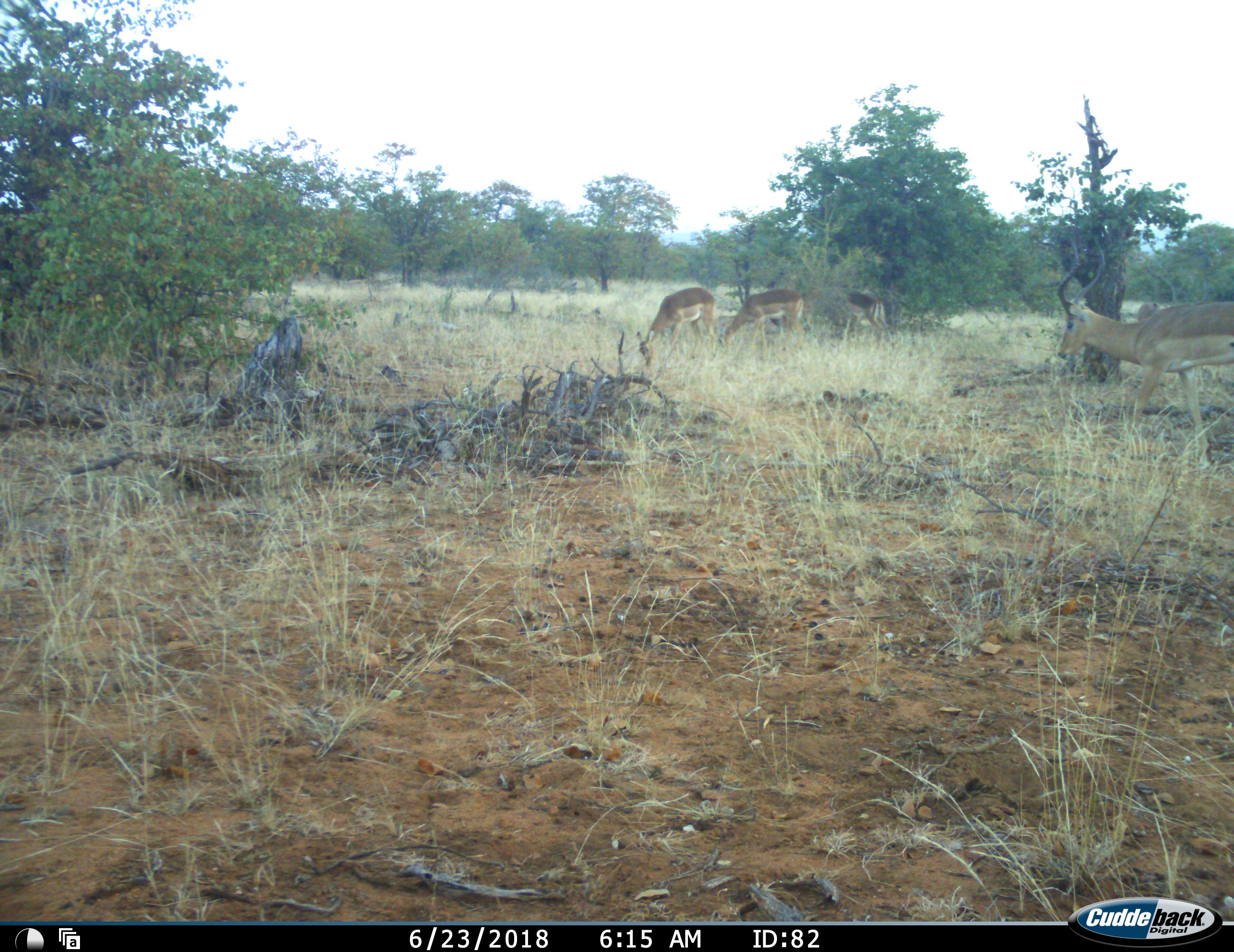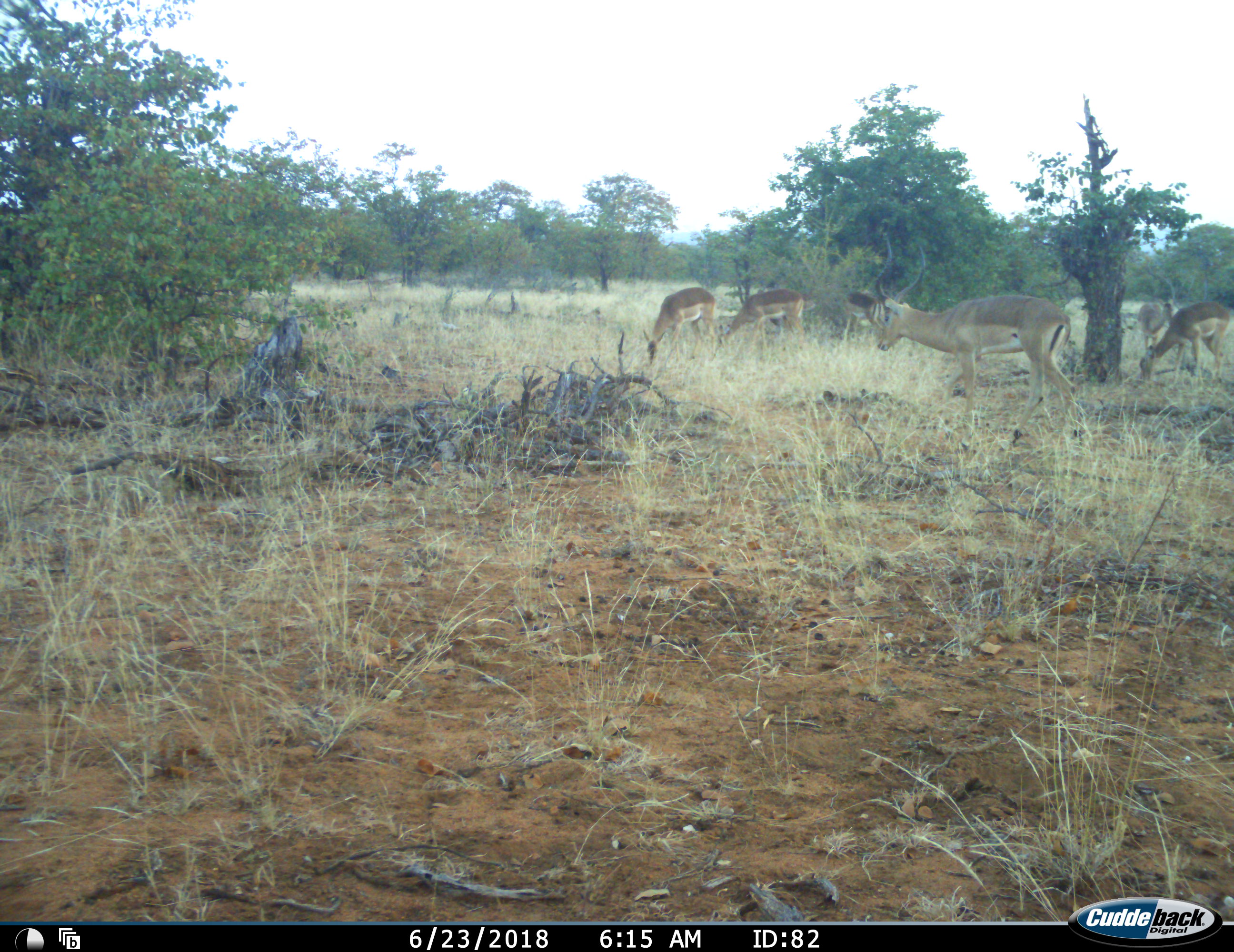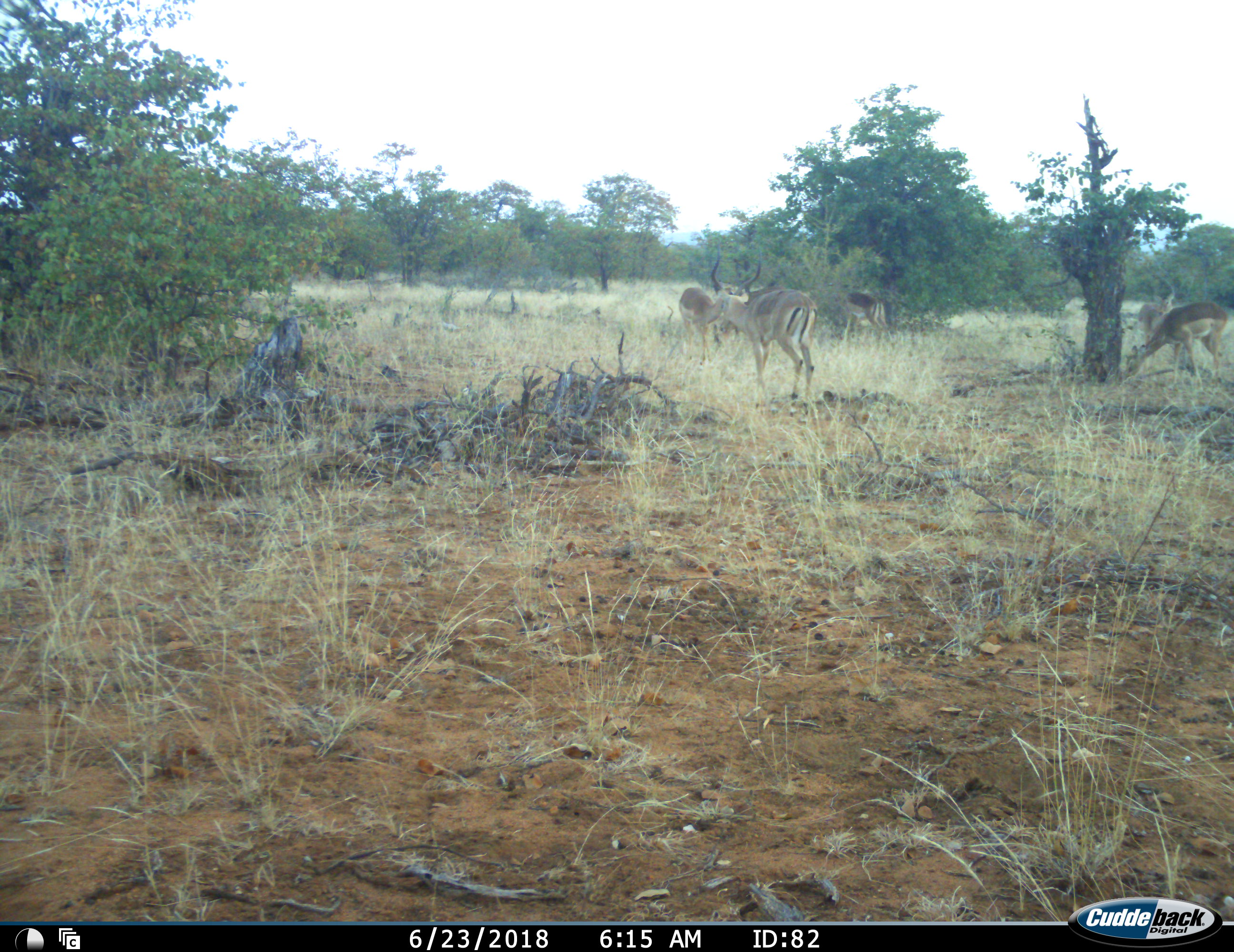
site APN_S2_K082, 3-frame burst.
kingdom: Animalia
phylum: Chordata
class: Mammalia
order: Artiodactyla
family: Bovidae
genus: Aepyceros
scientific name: Aepyceros melampus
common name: impala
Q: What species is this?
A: Impala (Aepyceros melampus).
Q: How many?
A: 6.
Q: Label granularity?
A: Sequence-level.